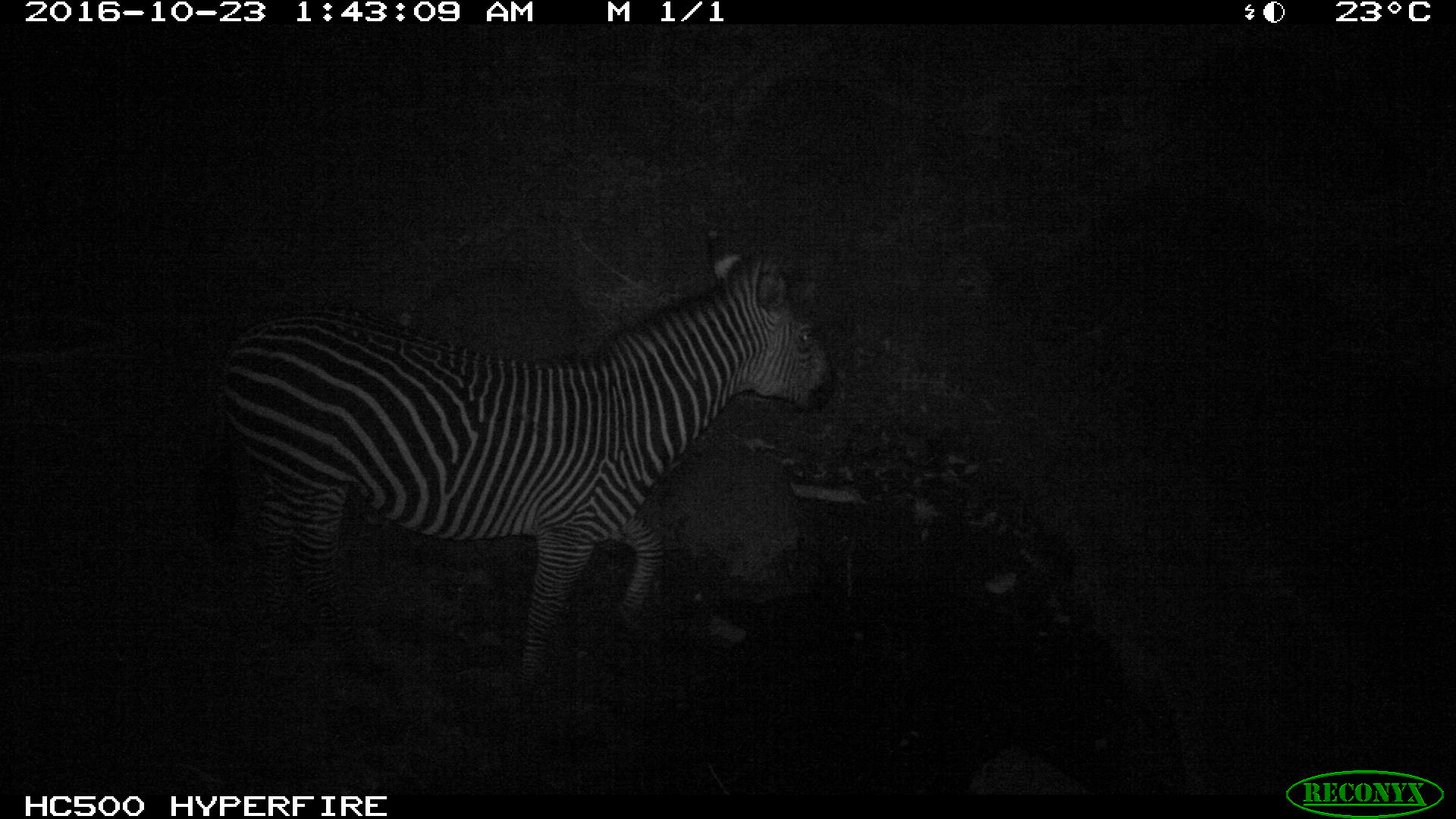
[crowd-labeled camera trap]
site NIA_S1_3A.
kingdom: Animalia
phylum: Chordata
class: Mammalia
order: Perissodactyla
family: Equidae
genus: Equus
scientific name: Equus quagga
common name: plains zebra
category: zebraplains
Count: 1.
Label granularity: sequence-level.